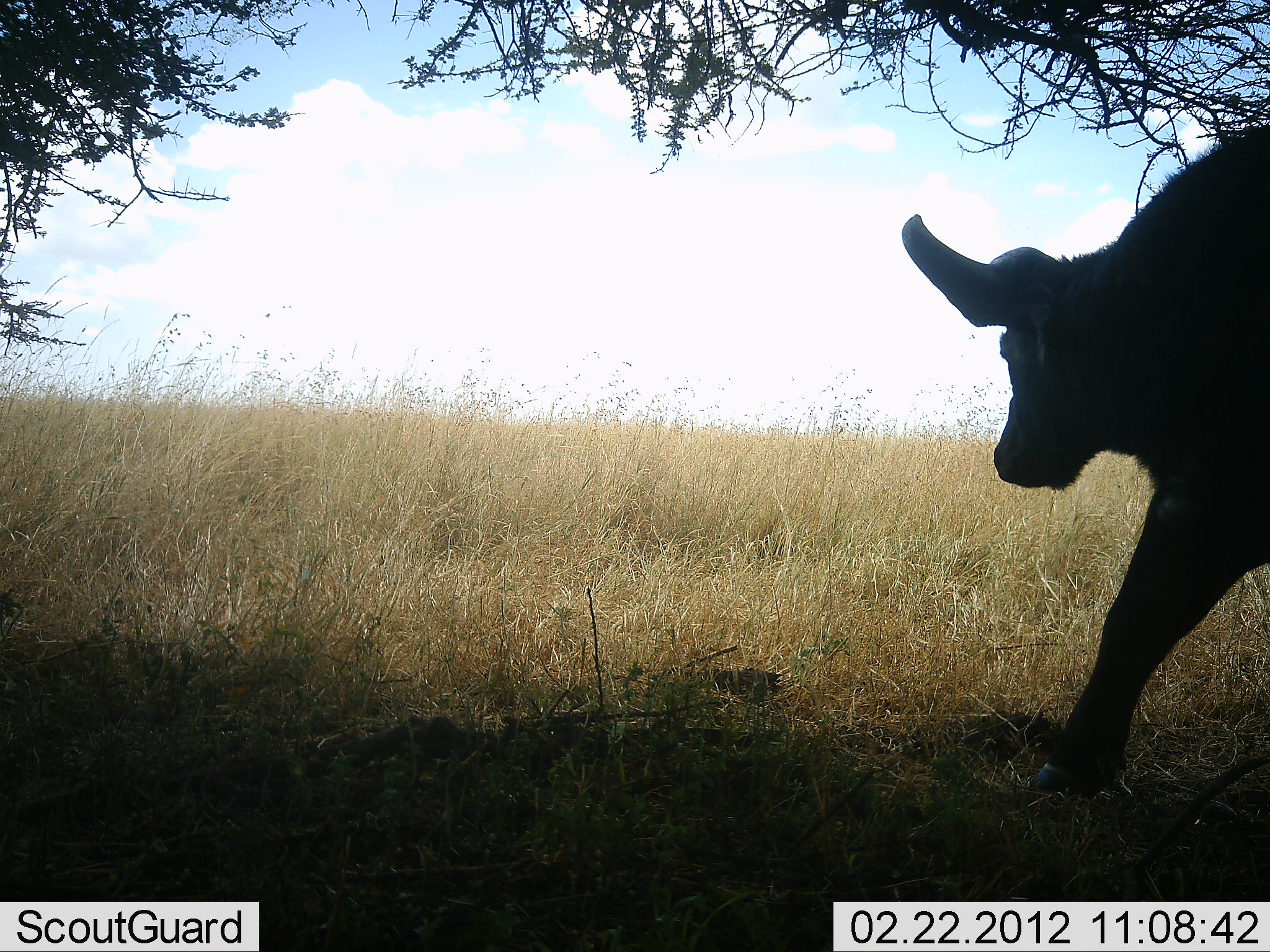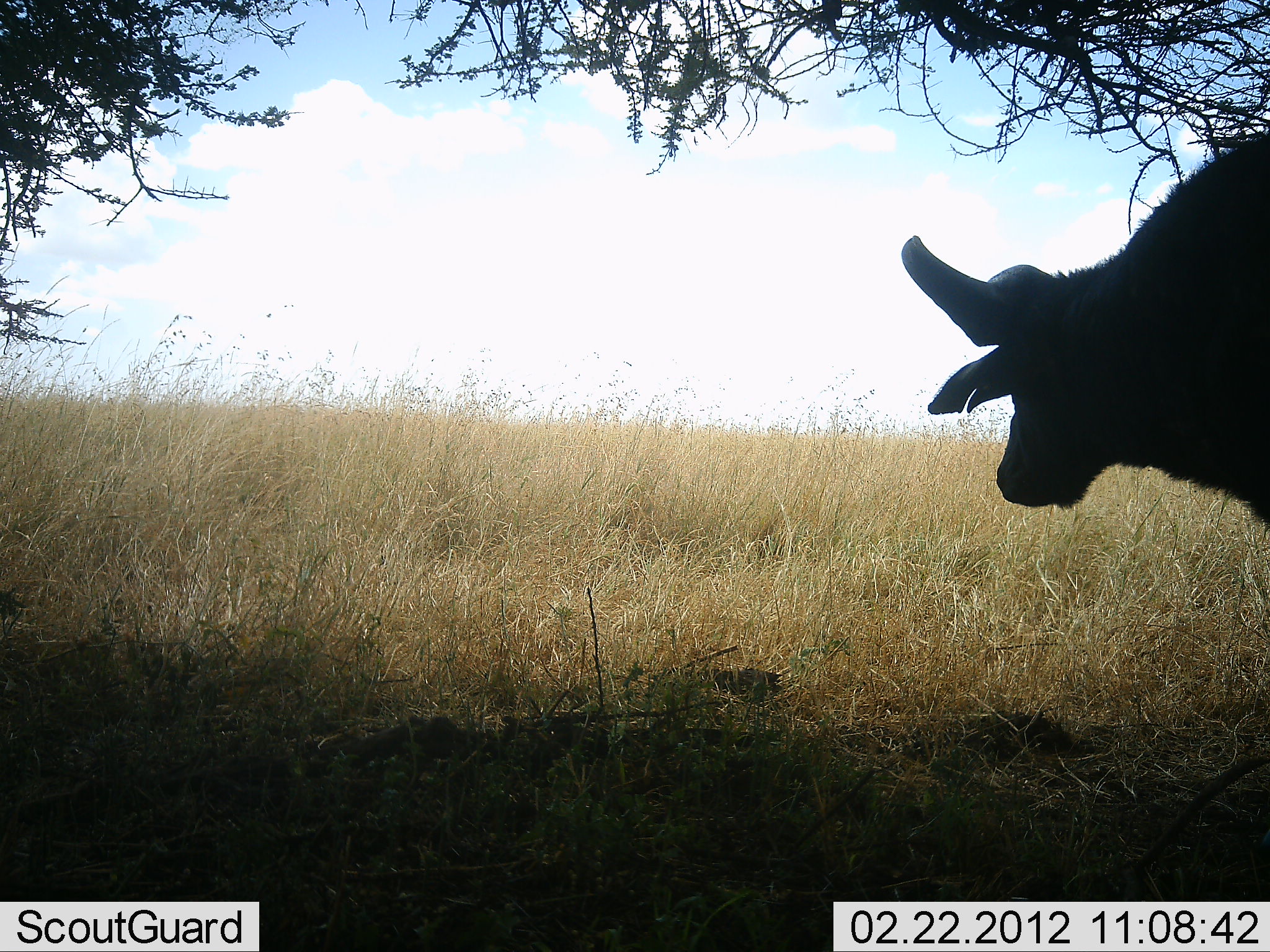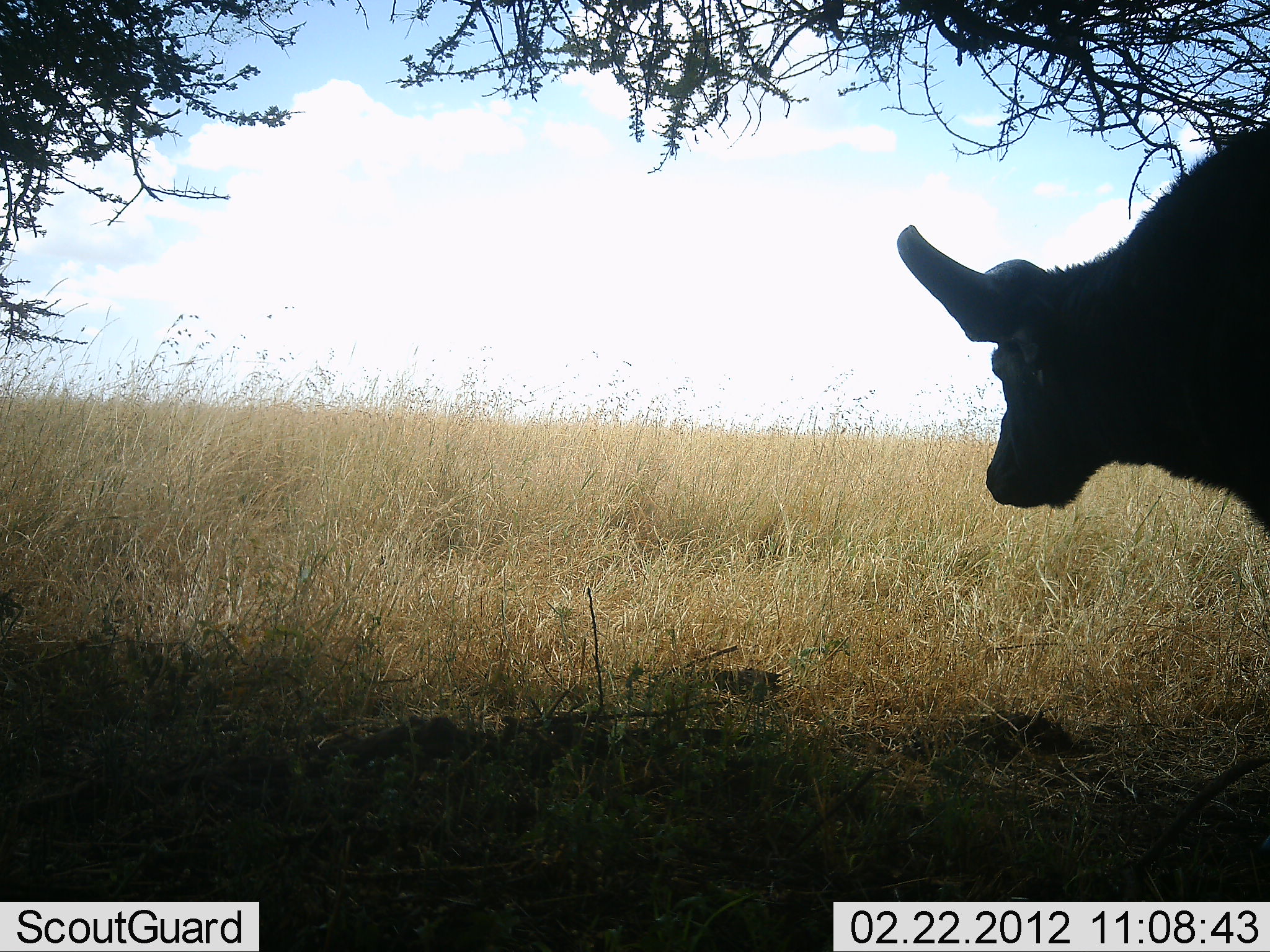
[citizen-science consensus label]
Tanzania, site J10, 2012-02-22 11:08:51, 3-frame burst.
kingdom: Animalia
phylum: Chordata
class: Mammalia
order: Artiodactyla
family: Bovidae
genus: Syncerus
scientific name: Syncerus caffer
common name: cape buffalo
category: buffalo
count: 1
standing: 69%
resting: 0%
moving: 31%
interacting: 0%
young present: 0%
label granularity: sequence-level